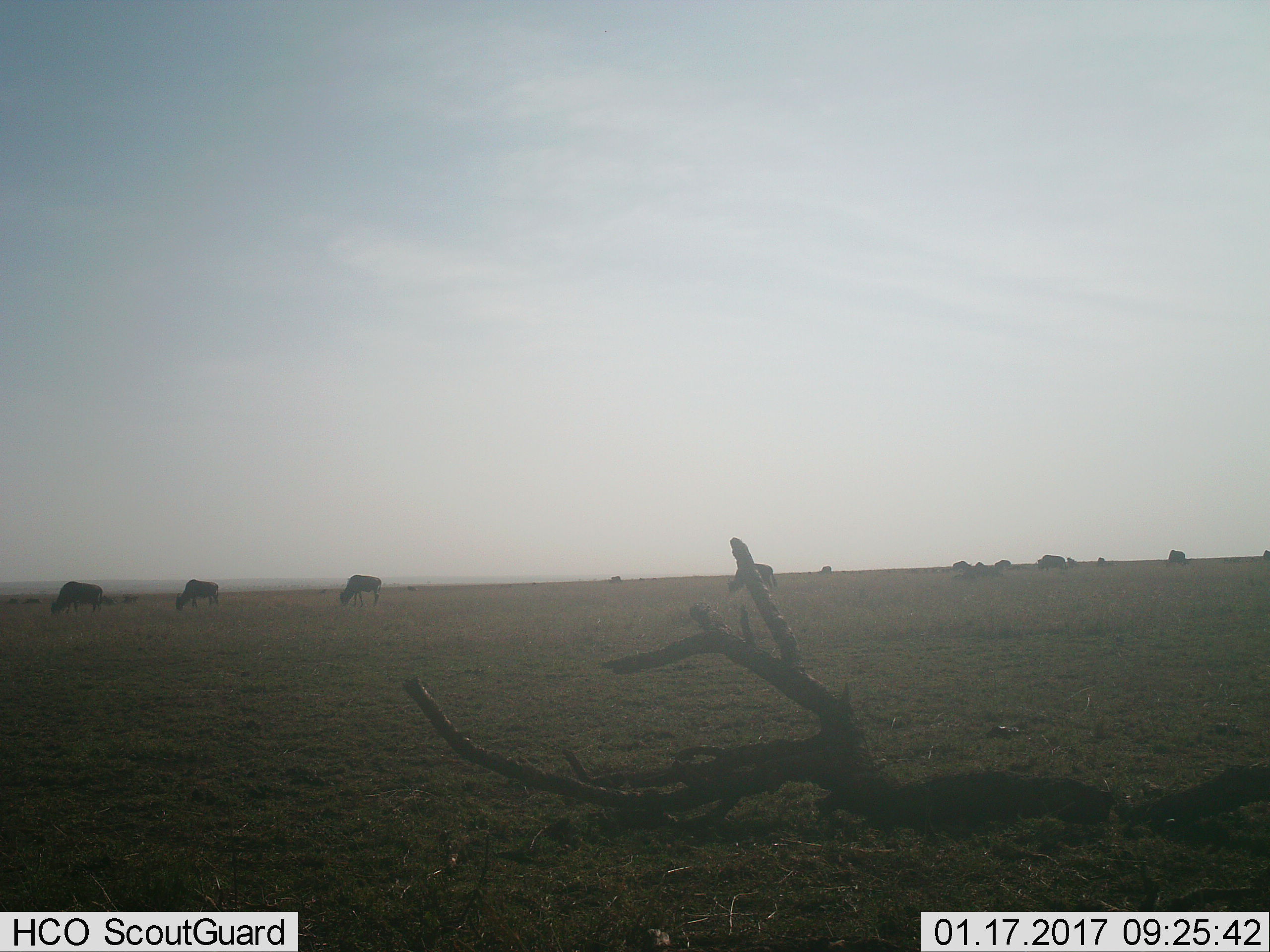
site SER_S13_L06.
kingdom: Animalia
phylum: Chordata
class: Mammalia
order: Artiodactyla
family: Bovidae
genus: Connochaetes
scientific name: Connochaetes taurinus taurinus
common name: blue wildebeest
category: wildebeestblue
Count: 11-50.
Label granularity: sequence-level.